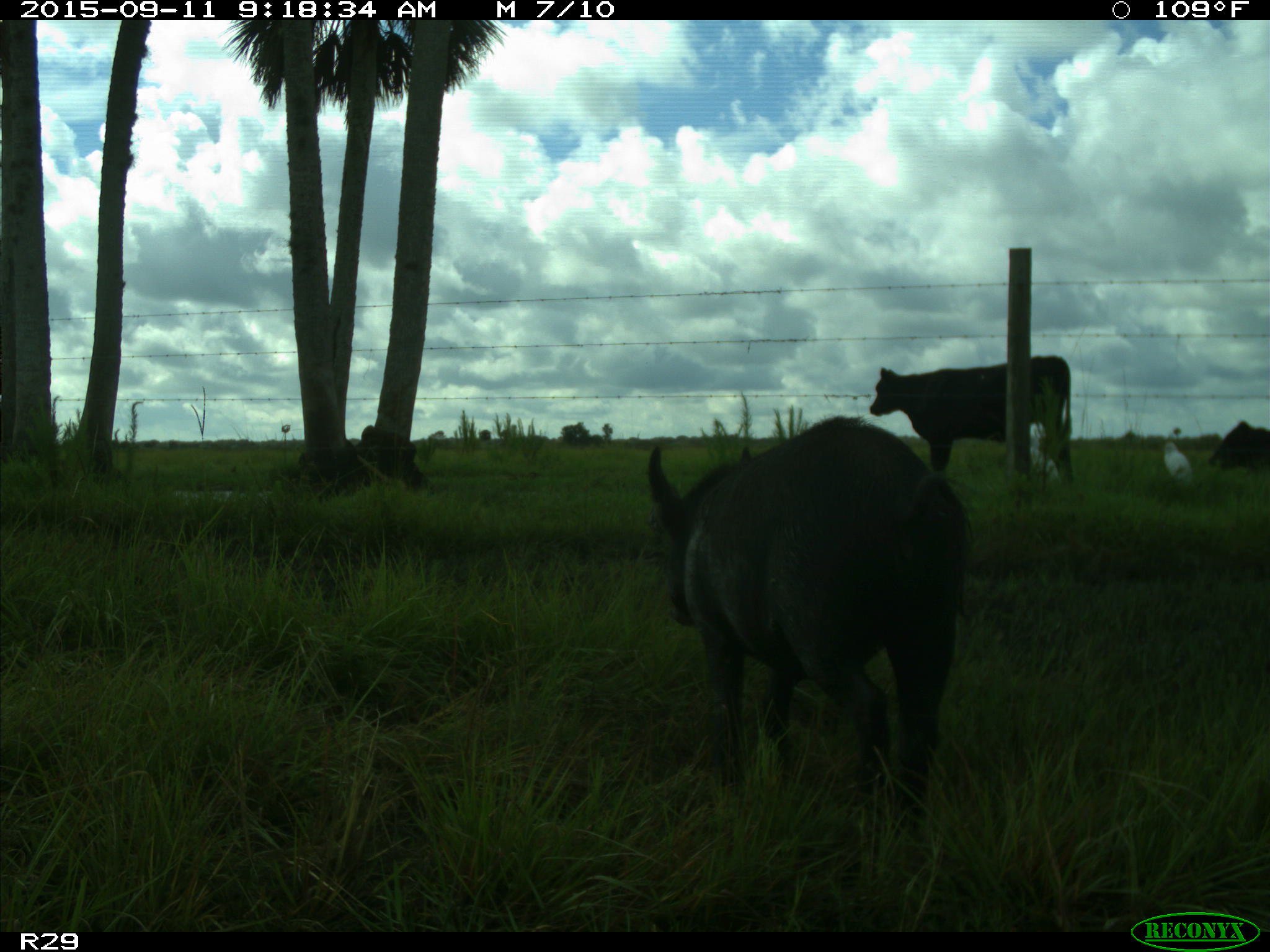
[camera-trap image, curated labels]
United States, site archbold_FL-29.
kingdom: Animalia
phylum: Chordata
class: Mammalia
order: Artiodactyla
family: Suidae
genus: Sus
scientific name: Sus scrofa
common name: wild boar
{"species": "Sus scrofa (wild boar)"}